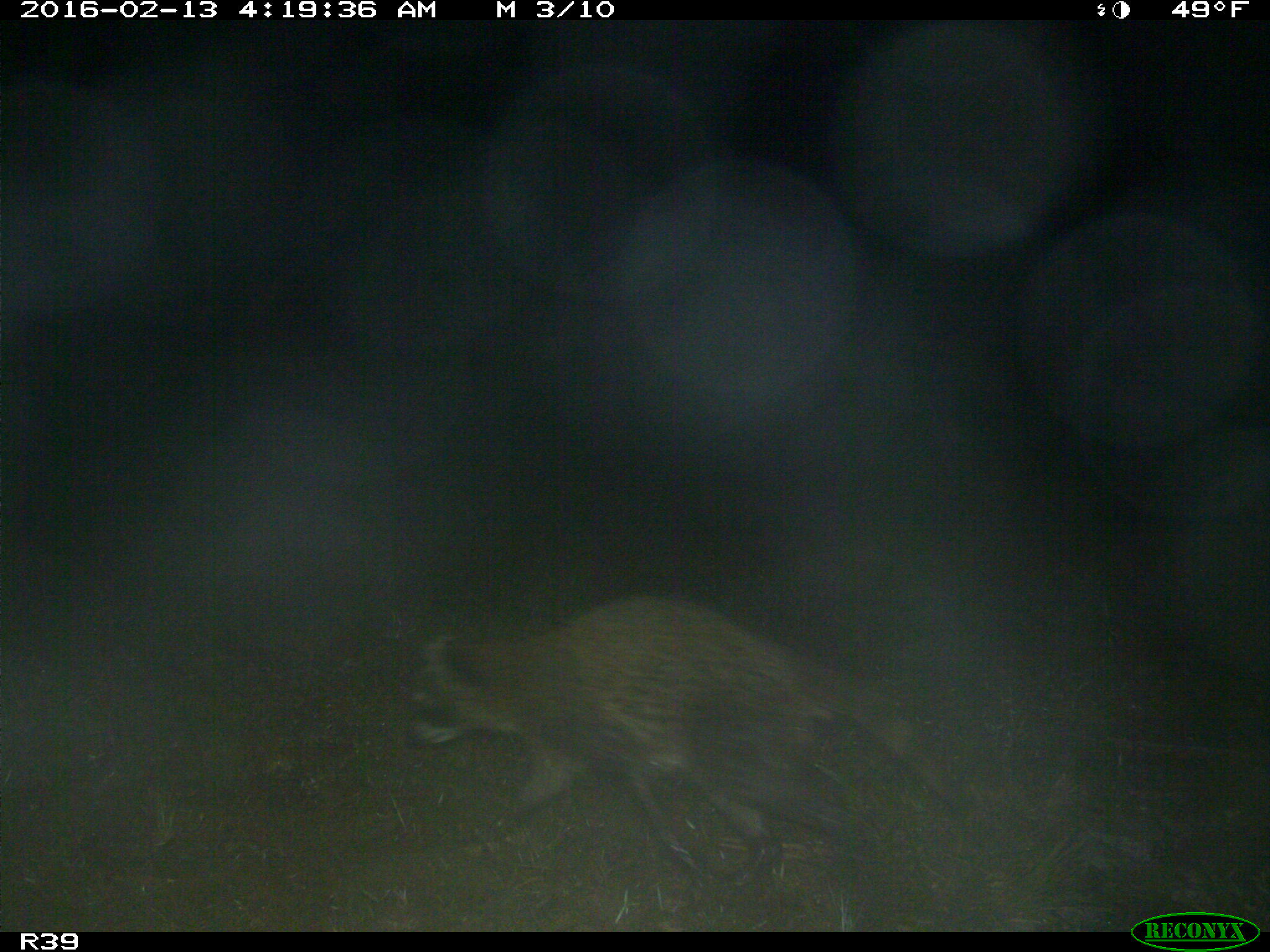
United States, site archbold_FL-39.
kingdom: Animalia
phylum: Chordata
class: Mammalia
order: Carnivora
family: Procyonidae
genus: Procyon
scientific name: Procyon lotor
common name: common raccoon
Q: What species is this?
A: Procyon lotor (common raccoon).